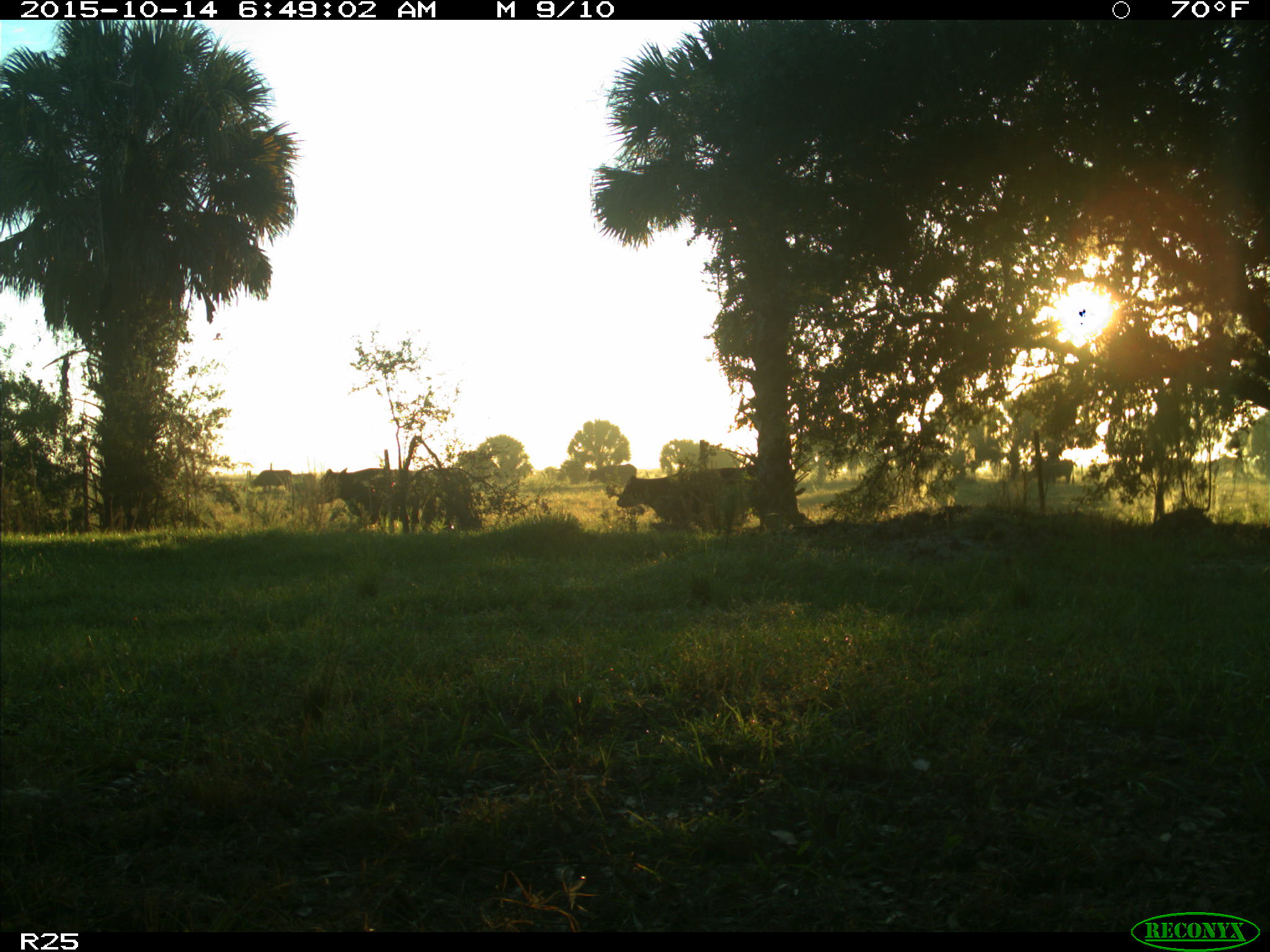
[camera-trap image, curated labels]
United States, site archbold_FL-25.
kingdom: Animalia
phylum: Chordata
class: Mammalia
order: Artiodactyla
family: Bovidae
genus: Bos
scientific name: Bos taurus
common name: domestic cow